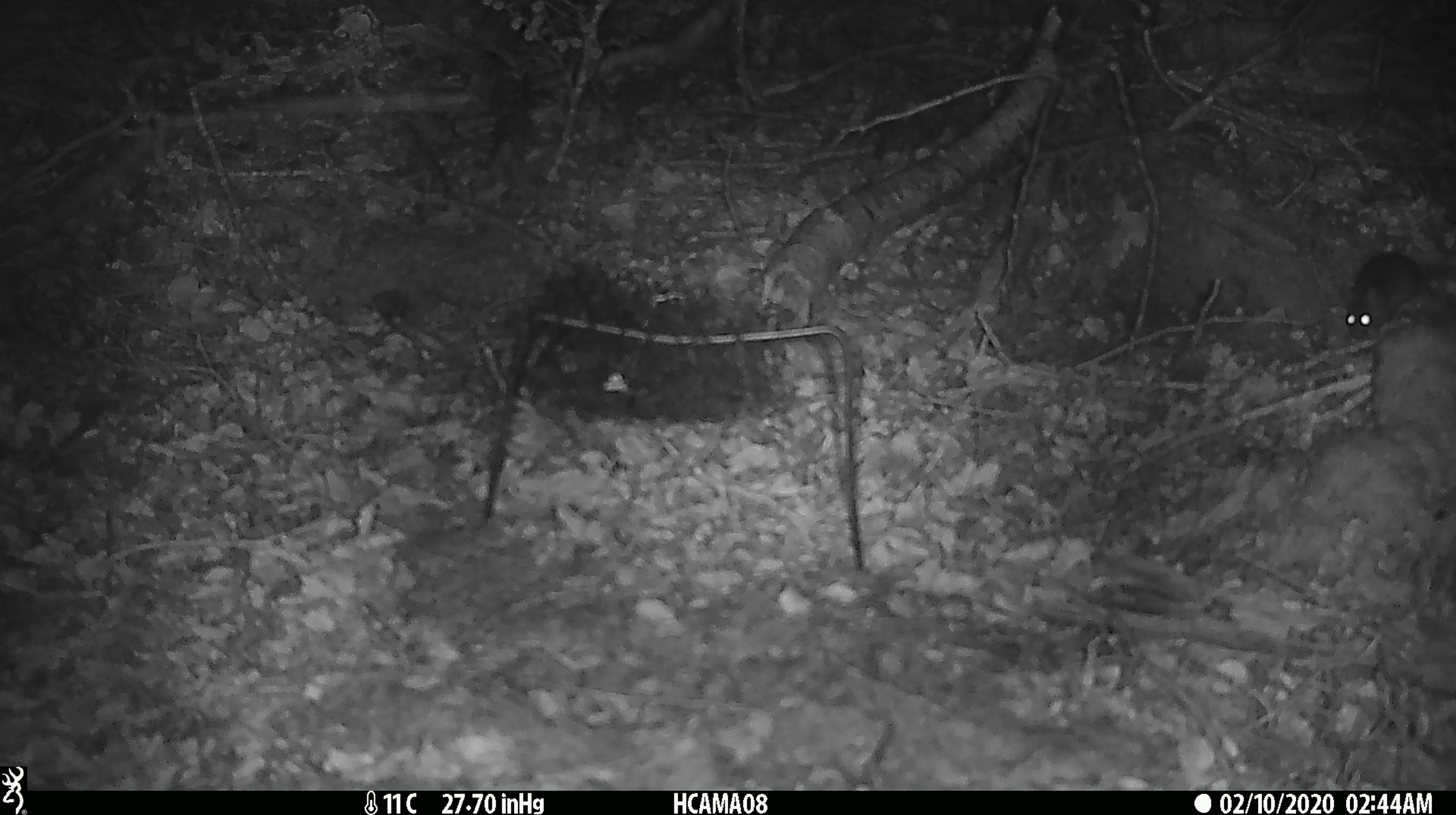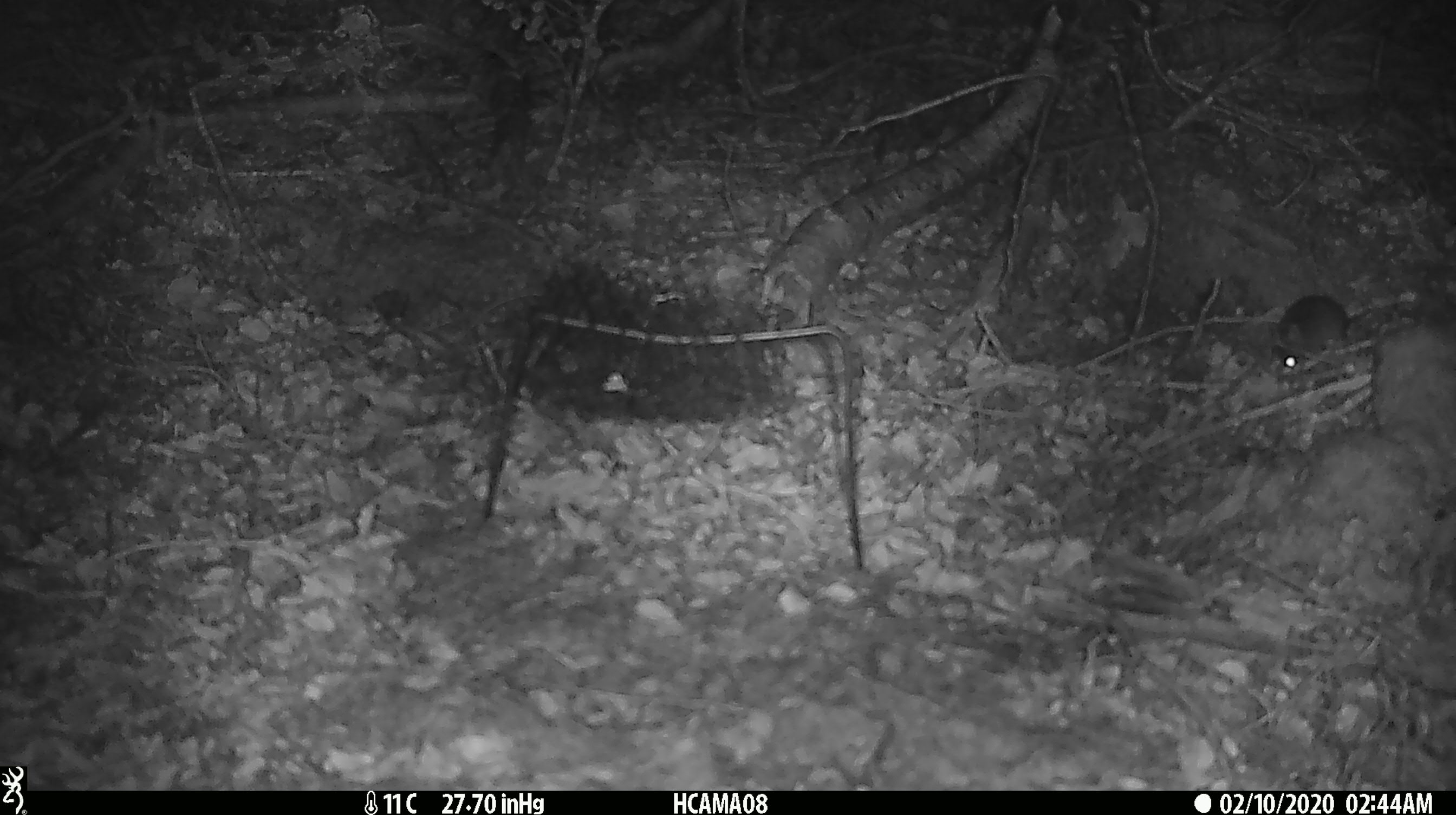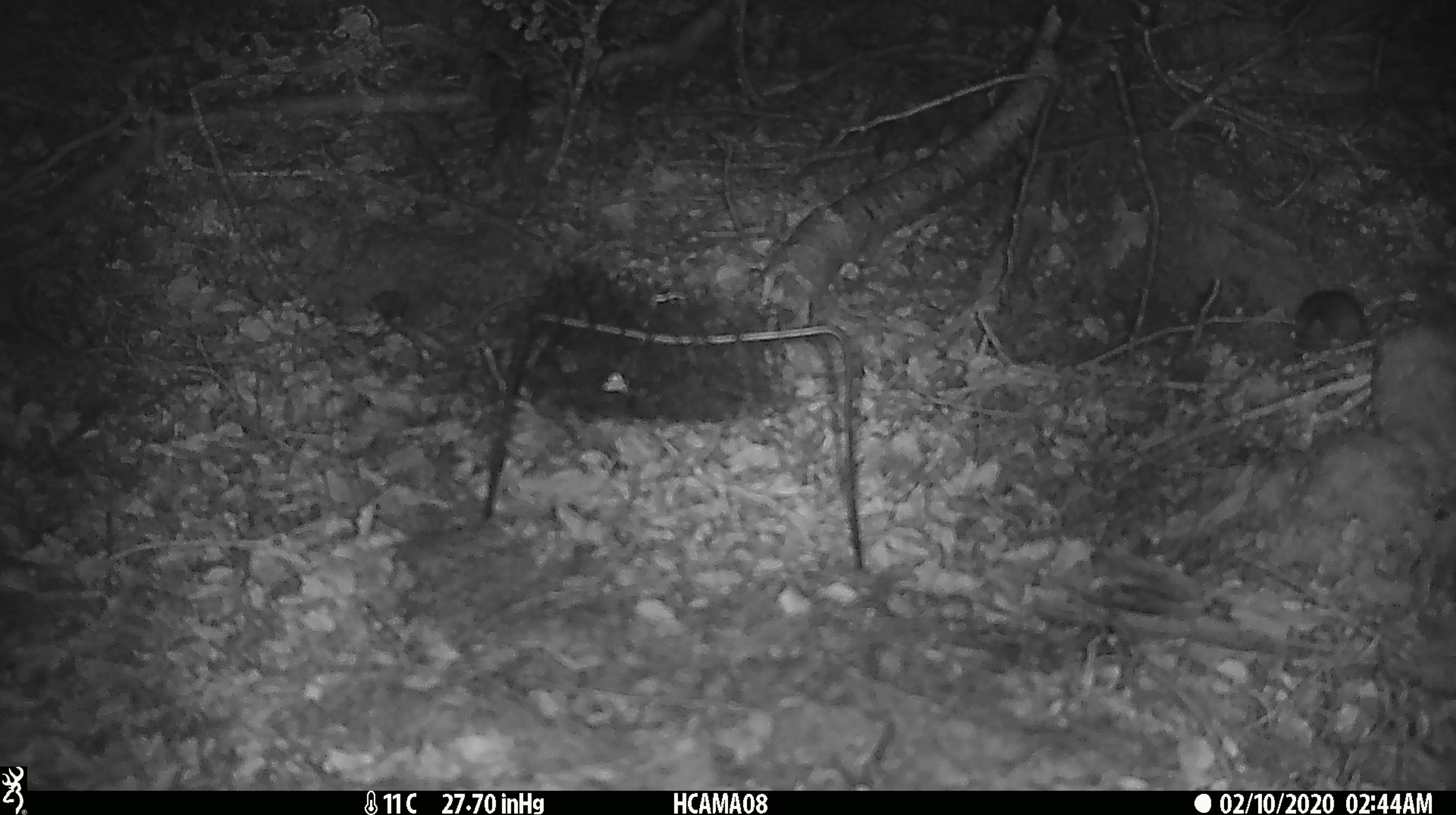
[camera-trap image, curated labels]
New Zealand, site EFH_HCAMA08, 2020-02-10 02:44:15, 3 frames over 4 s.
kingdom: Animalia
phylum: Chordata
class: Mammalia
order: Rodentia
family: Muridae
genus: Mus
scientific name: Mus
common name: mouse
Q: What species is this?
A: Mouse (Mus).